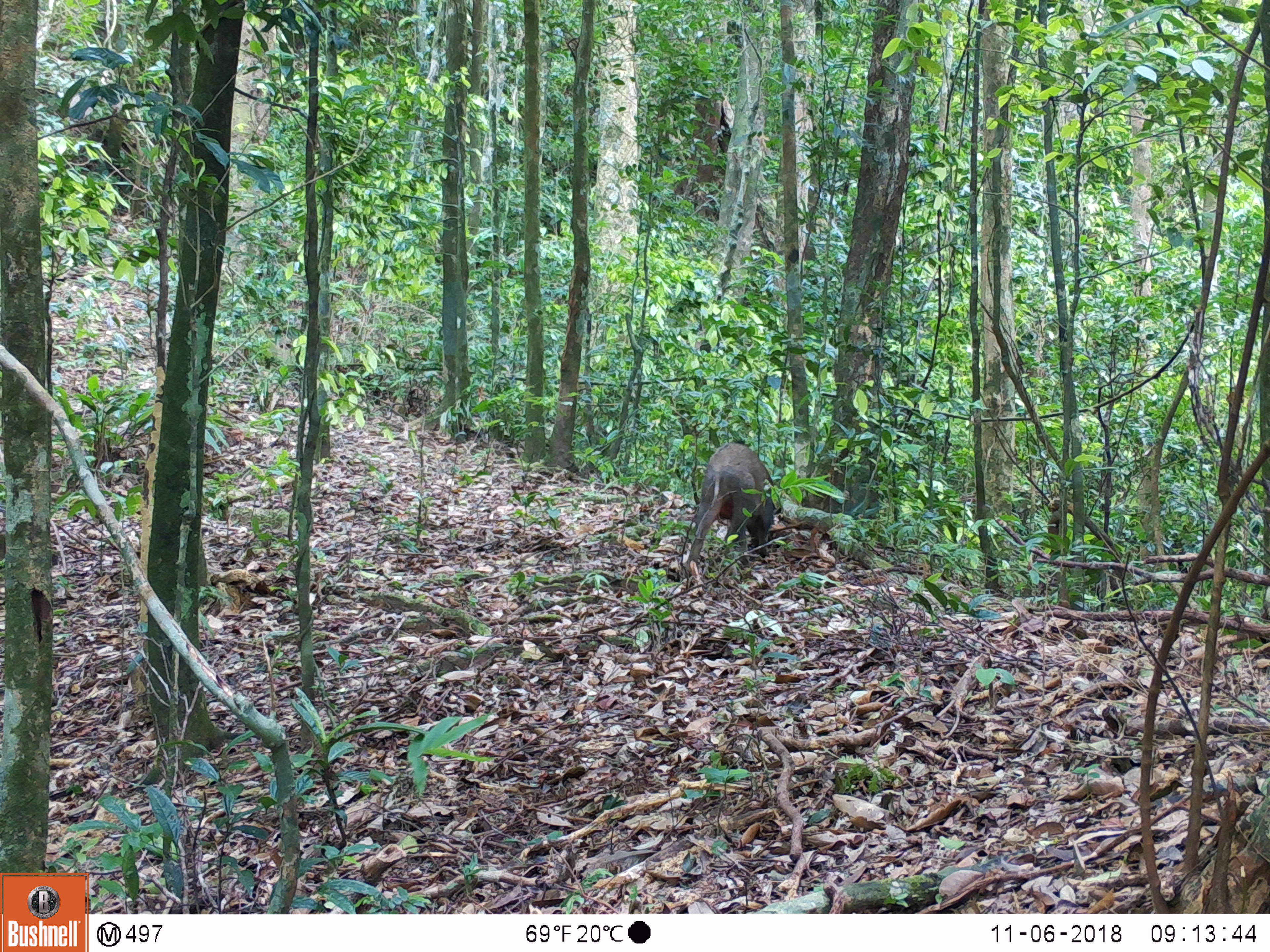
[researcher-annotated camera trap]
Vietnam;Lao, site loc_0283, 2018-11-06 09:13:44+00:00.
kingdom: Animalia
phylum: Chordata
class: Mammalia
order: Artiodactyla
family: Suidae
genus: Sus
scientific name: Sus scrofa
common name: eurasian wild pig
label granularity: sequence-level